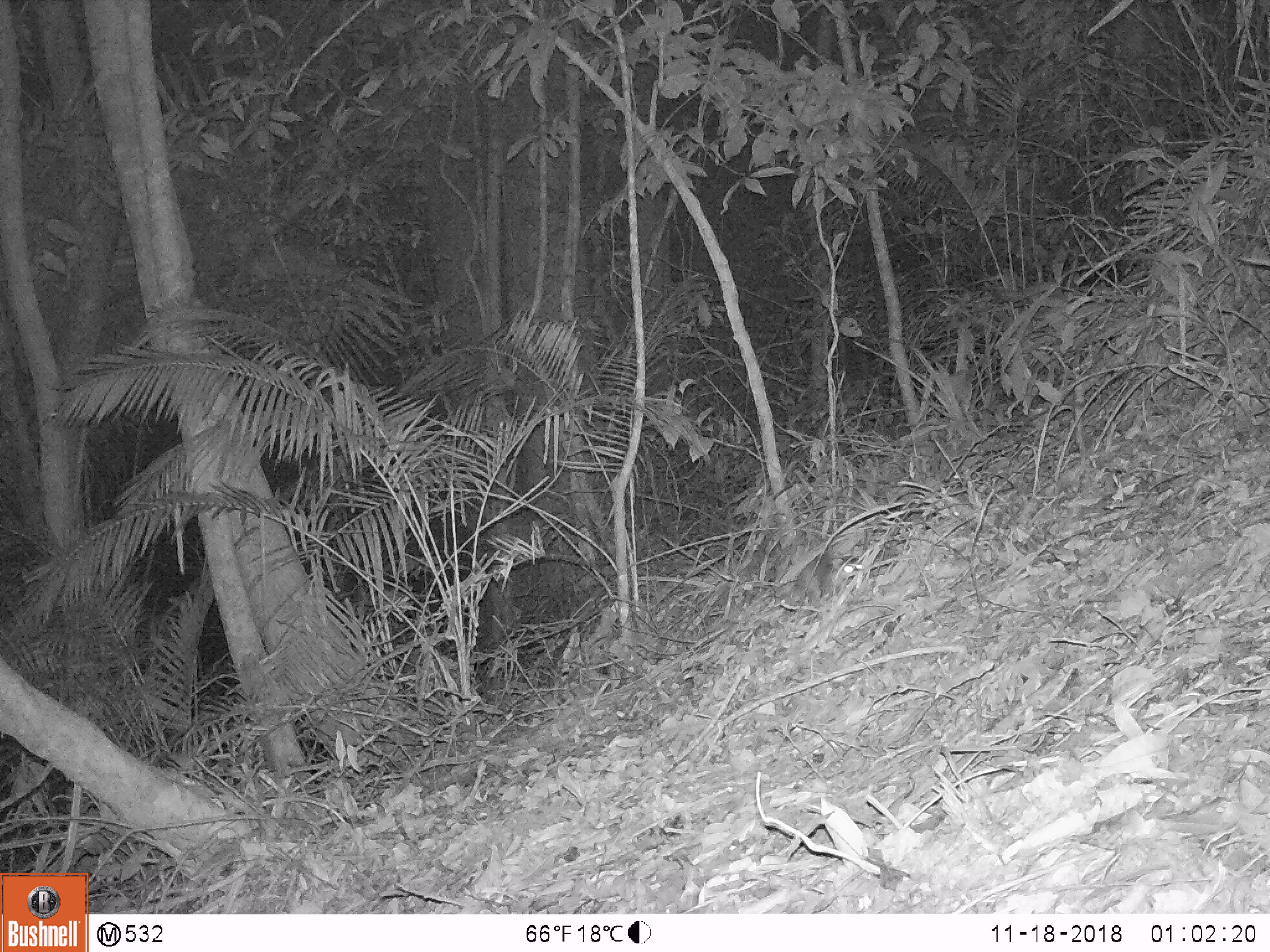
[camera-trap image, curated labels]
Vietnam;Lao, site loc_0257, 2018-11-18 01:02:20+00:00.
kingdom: Animalia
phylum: Chordata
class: Mammalia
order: Rodentia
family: Muridae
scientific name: Muridae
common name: old-world mice and rats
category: unidentified murid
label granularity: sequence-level